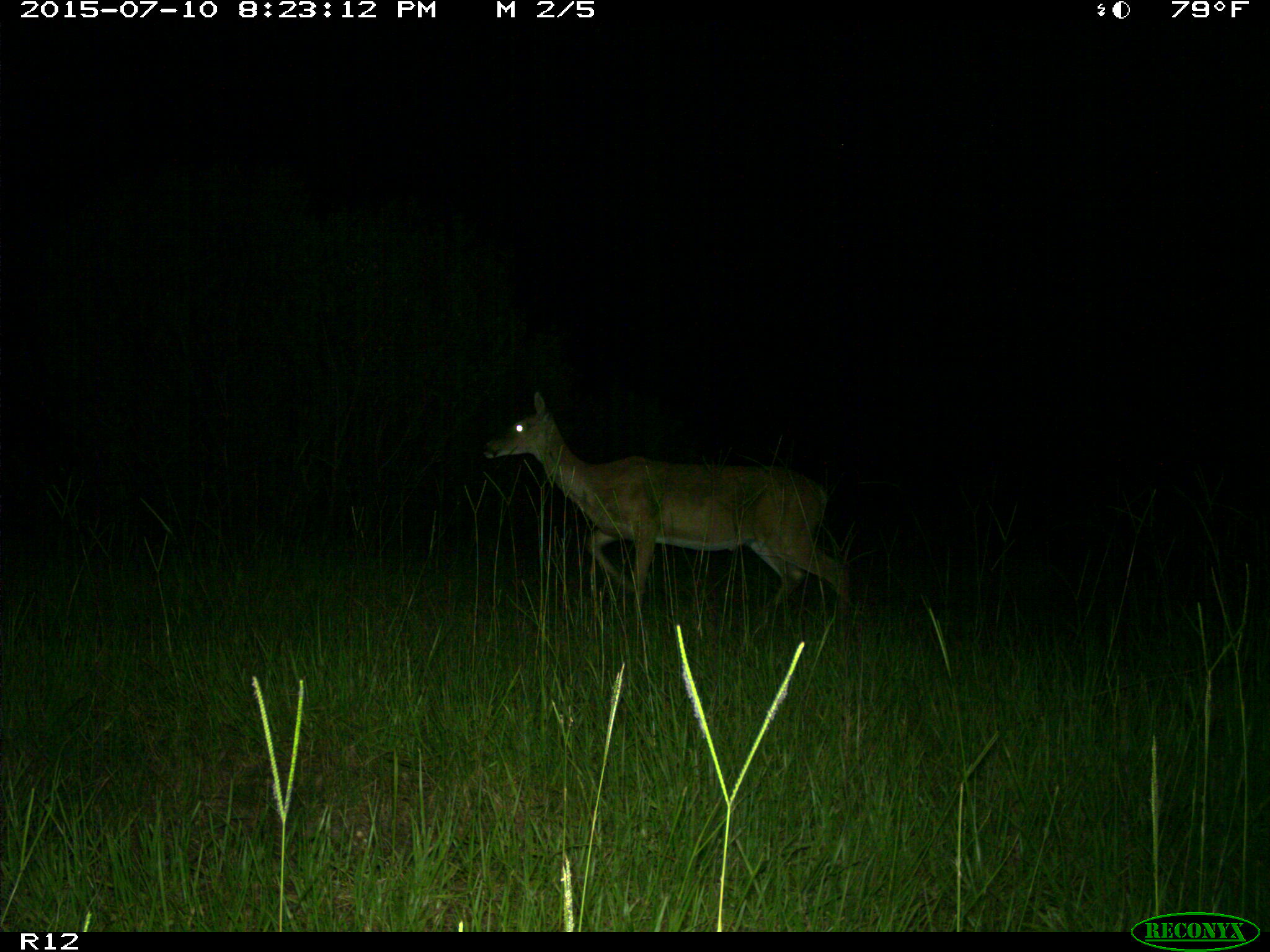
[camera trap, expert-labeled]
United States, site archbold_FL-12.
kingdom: Animalia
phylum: Chordata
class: Mammalia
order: Artiodactyla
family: Cervidae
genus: Odocoileus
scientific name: Odocoileus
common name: deer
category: unidentified deer